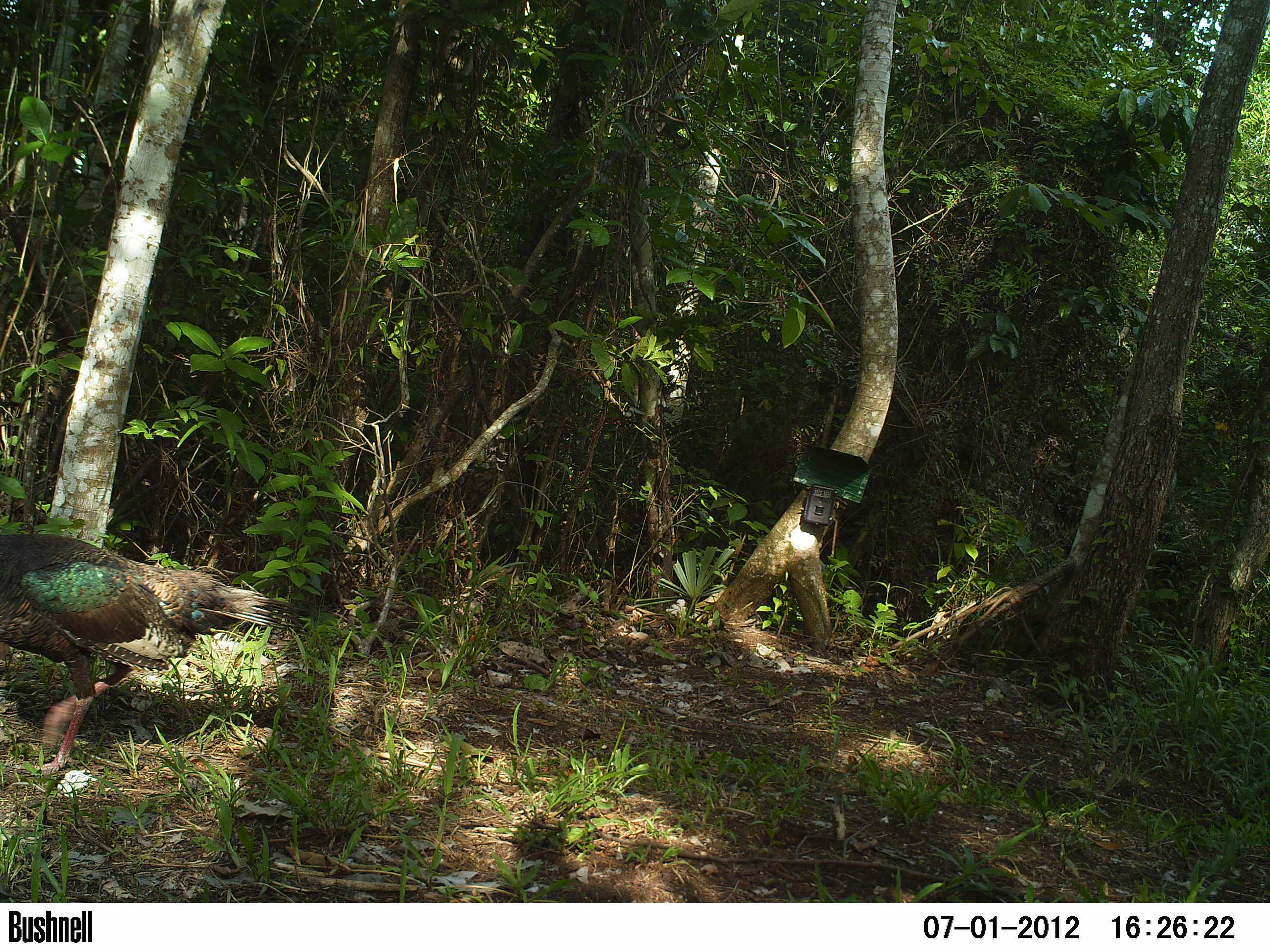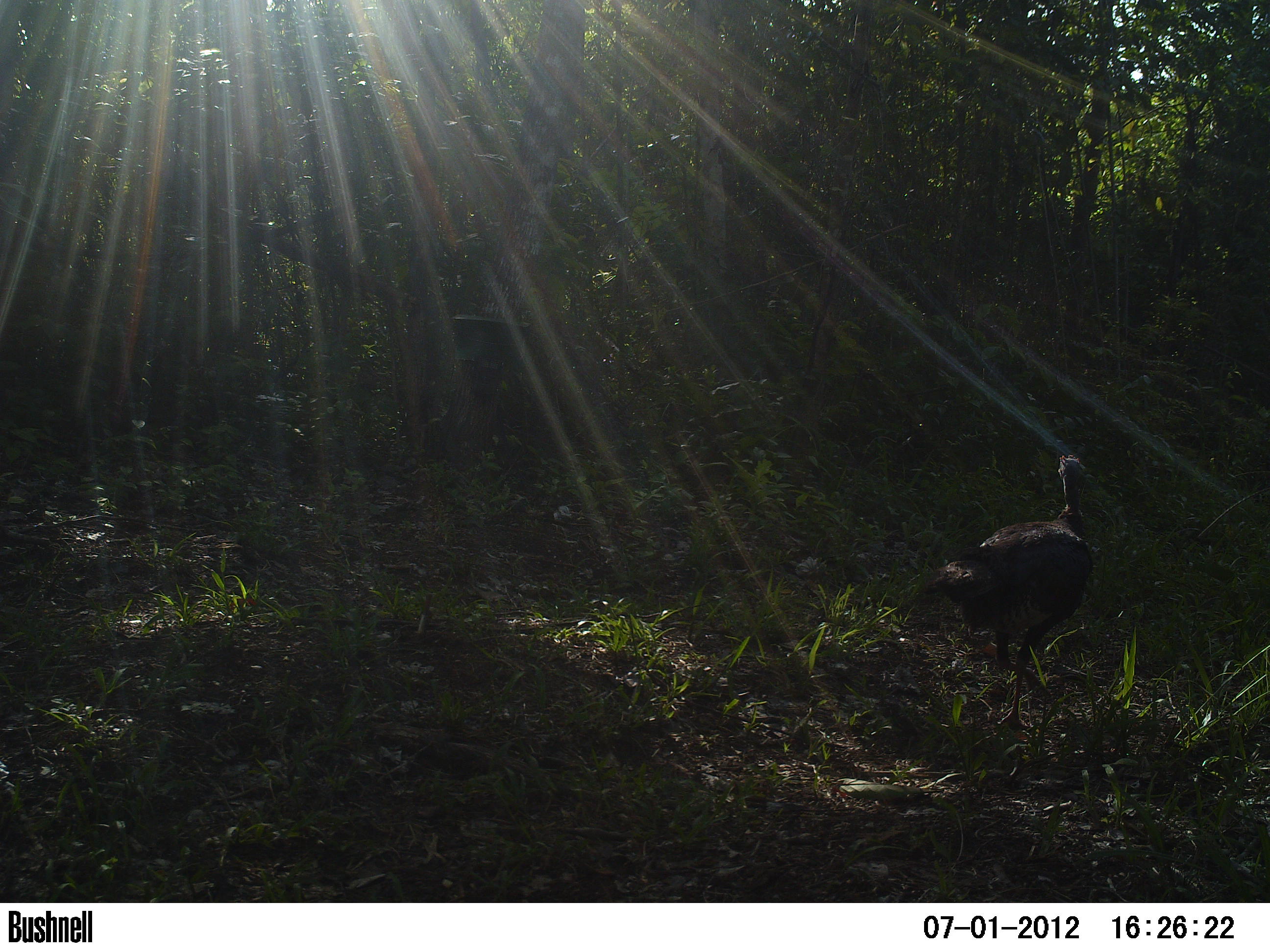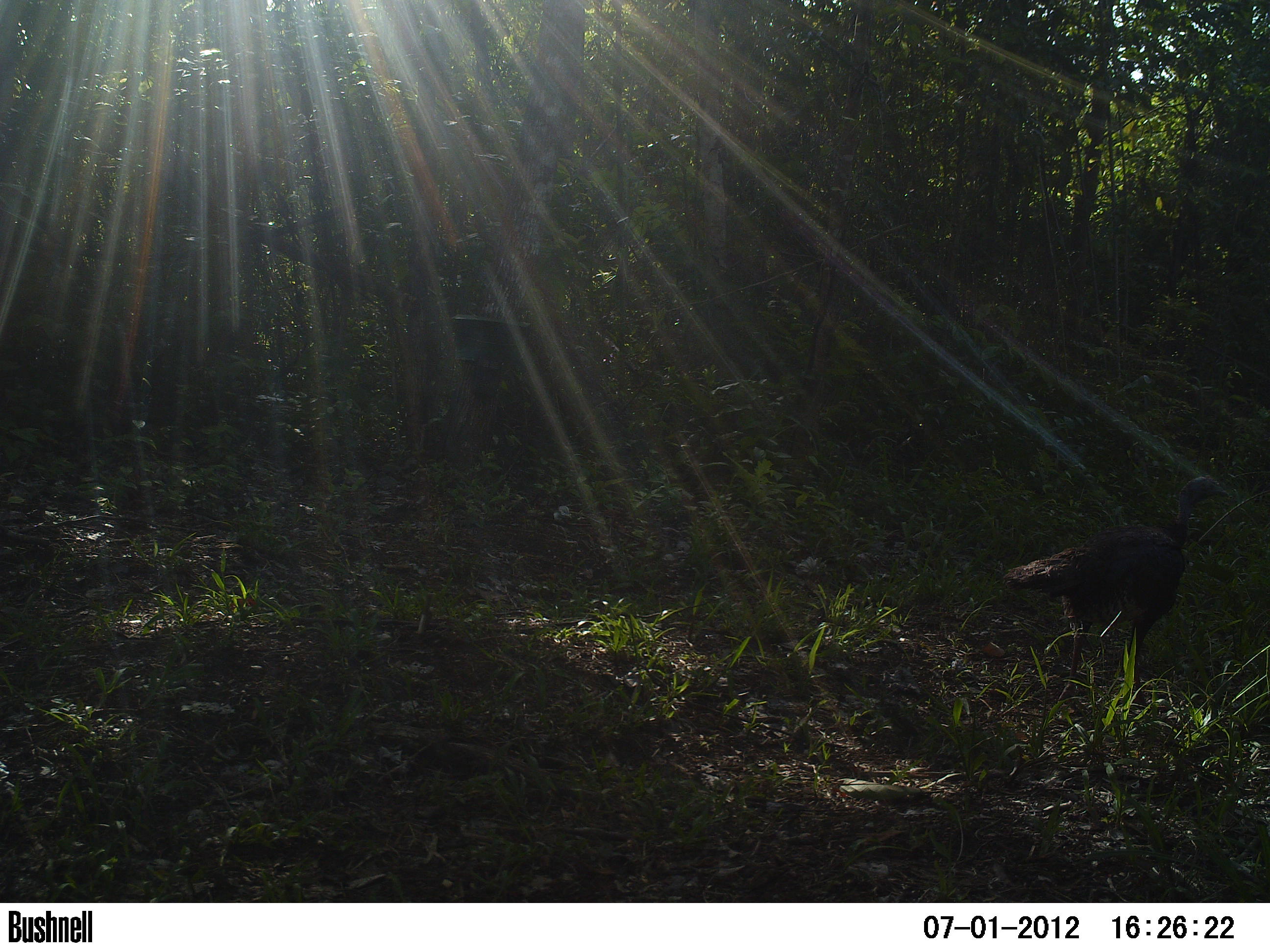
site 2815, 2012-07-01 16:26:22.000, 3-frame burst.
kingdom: Animalia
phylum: Chordata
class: Aves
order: Galliformes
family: Phasianidae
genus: Meleagris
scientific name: Meleagris ocellata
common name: ocellated turkey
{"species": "Meleagris ocellata (ocellated turkey)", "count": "1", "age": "adult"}